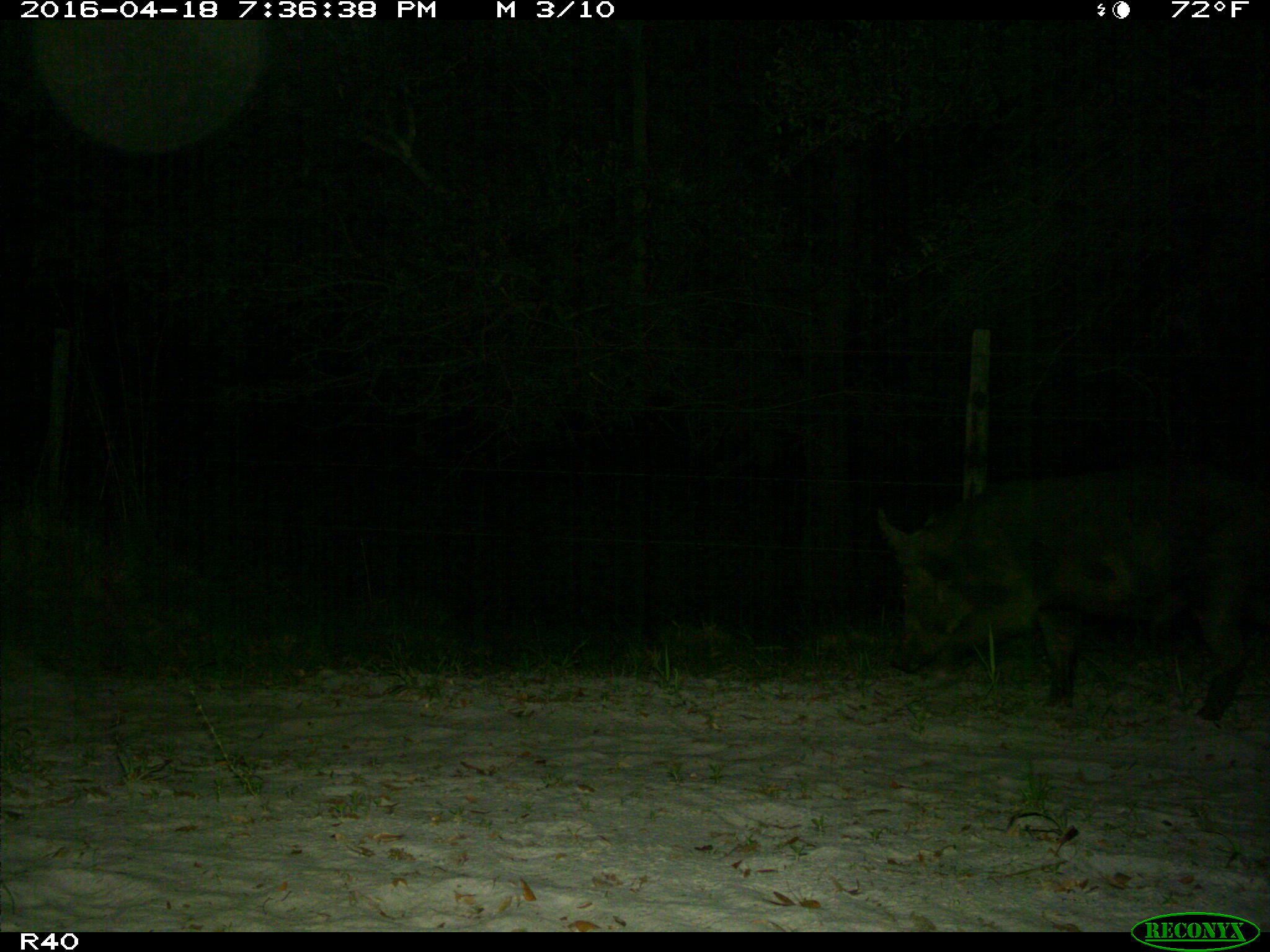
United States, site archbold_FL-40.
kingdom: Animalia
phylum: Chordata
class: Mammalia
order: Artiodactyla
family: Suidae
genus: Sus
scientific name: Sus scrofa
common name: wild boar